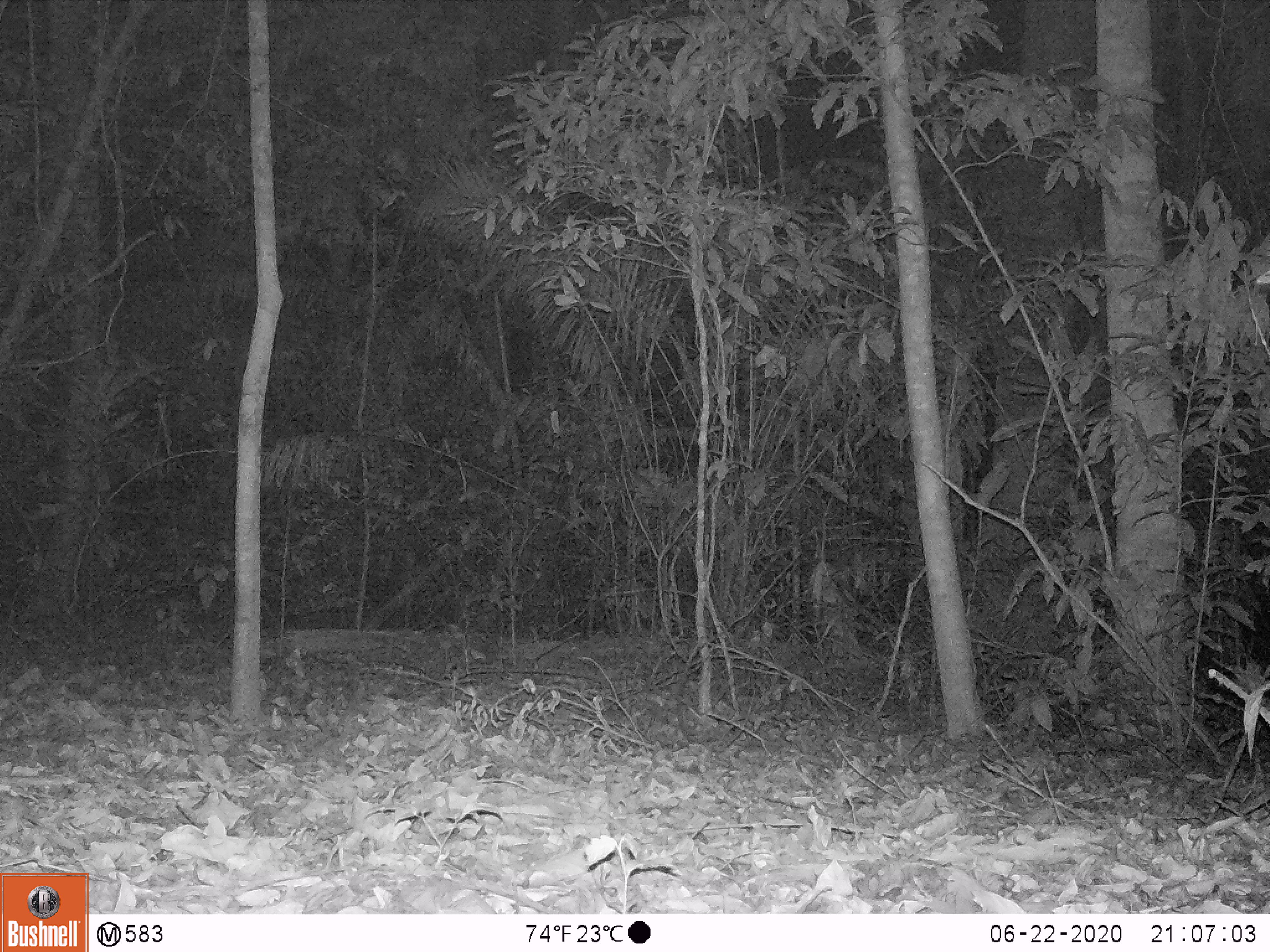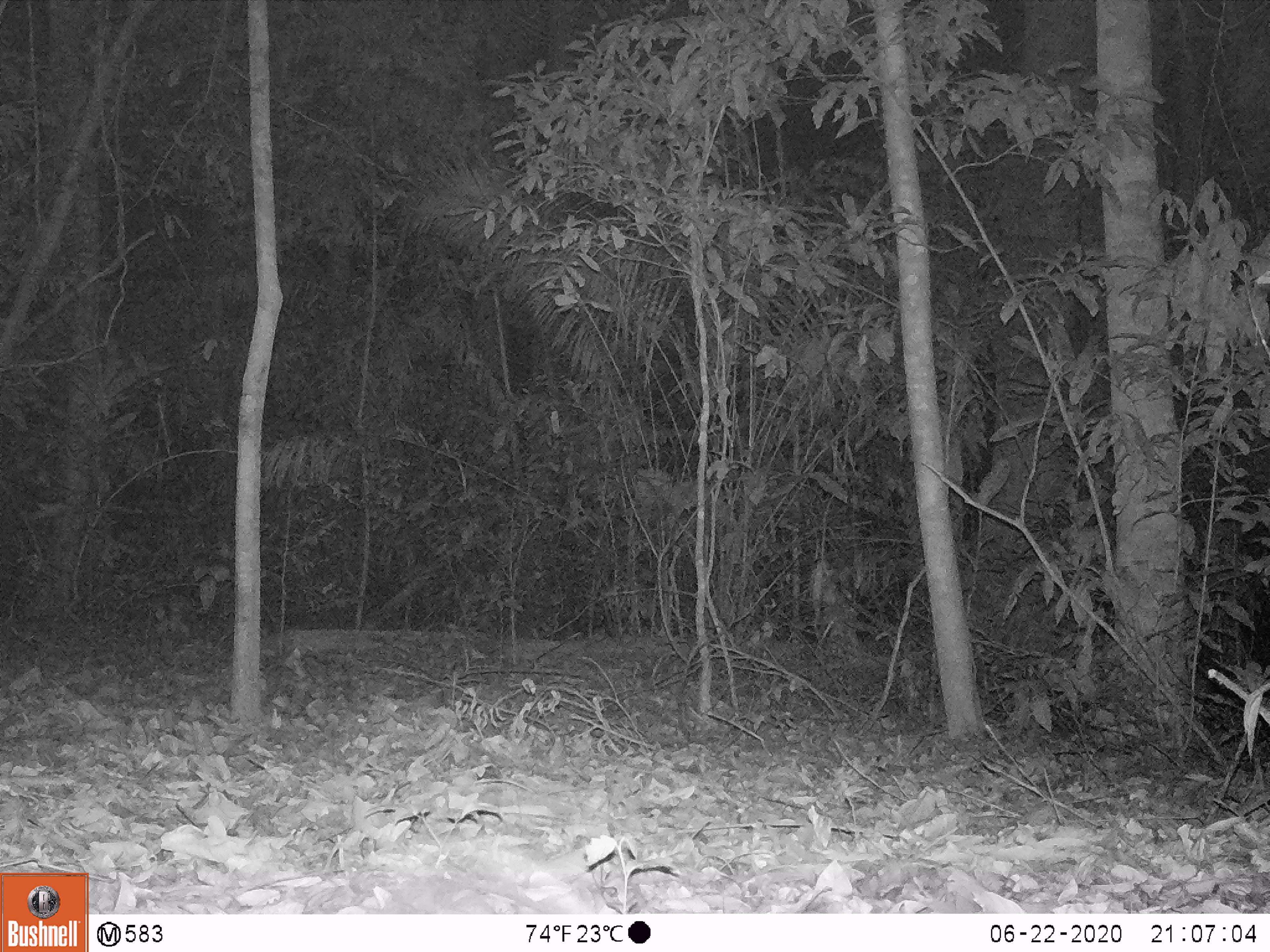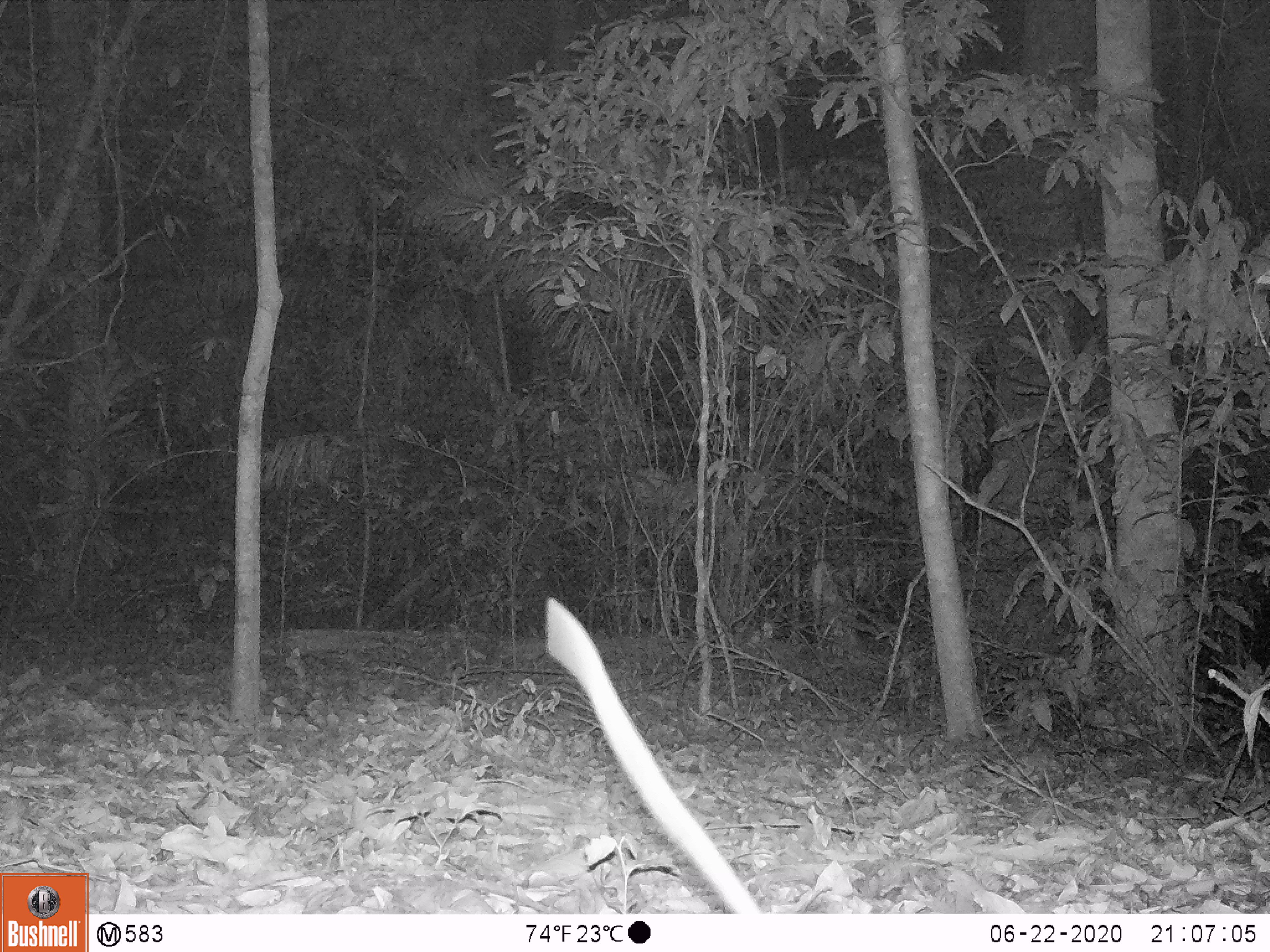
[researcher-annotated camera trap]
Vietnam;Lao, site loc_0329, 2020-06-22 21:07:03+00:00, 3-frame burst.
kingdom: Animalia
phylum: Chordata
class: Mammalia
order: Rodentia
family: Muridae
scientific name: Muridae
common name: old-world mice and rats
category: unidentified murid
Unidentified murid (old-world mice and rats) (Muridae). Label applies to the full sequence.